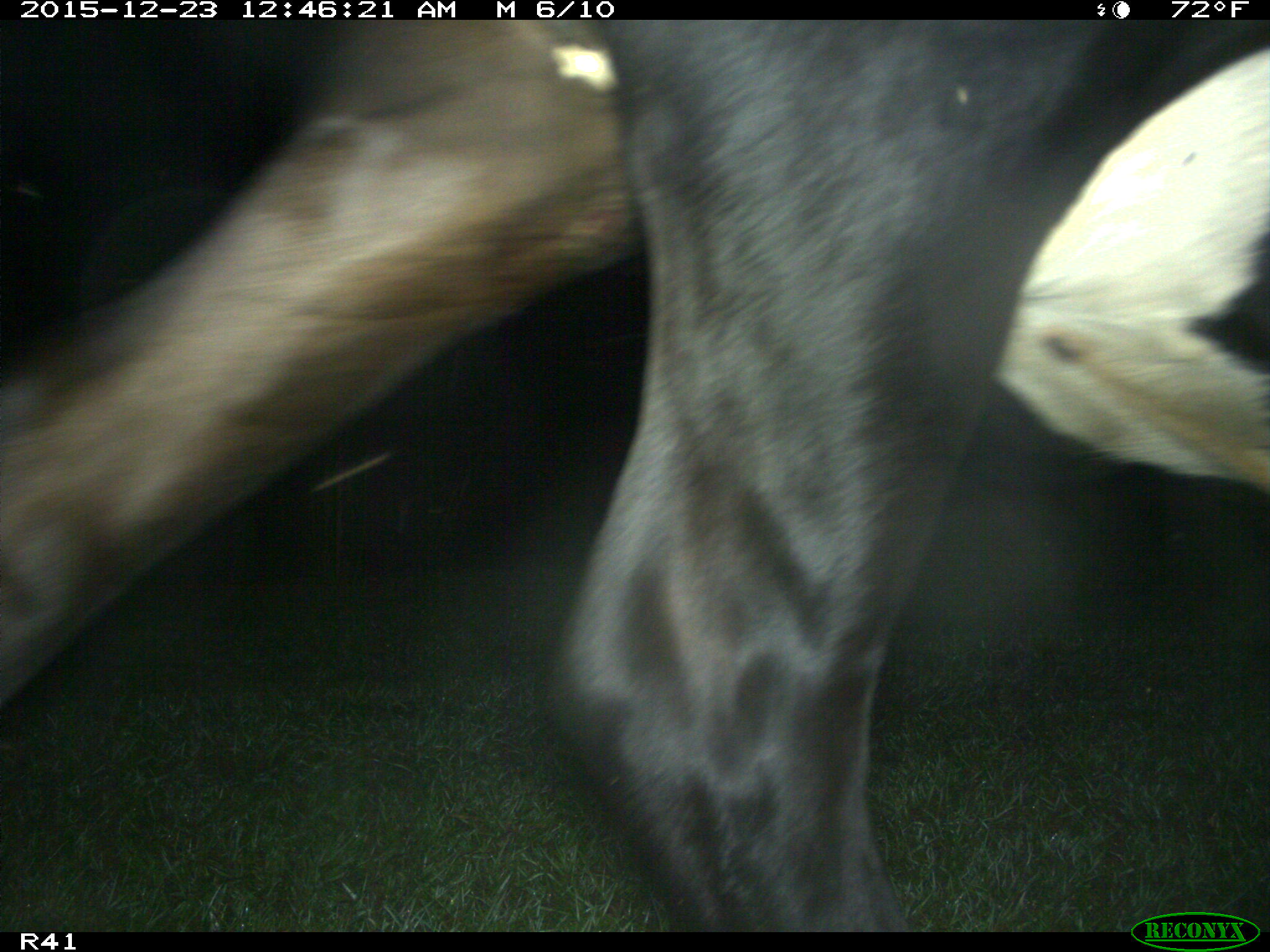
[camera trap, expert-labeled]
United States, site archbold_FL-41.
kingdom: Animalia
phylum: Chordata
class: Mammalia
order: Artiodactyla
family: Bovidae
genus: Bos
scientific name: Bos taurus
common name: domestic cow